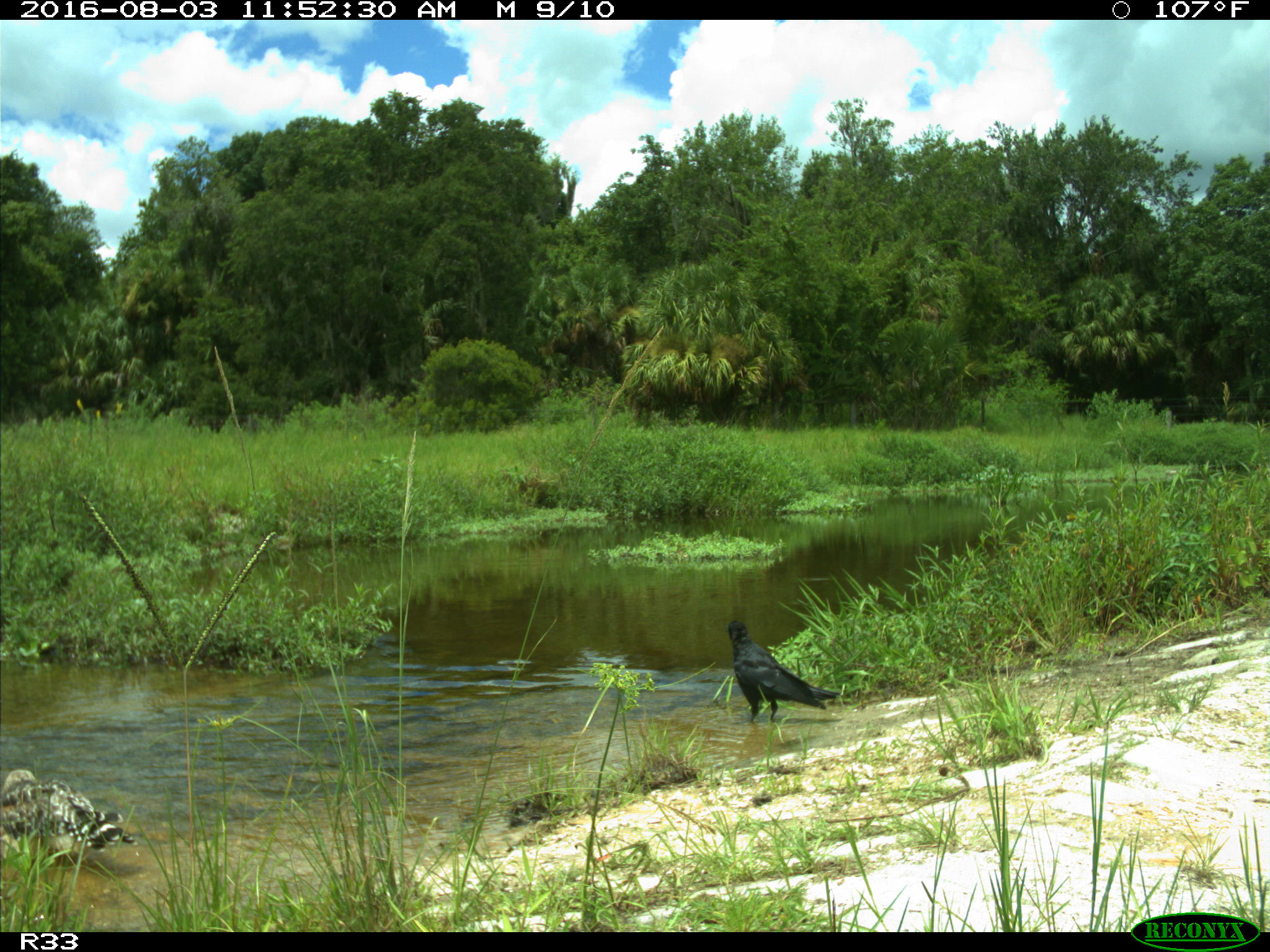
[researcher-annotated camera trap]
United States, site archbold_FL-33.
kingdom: Animalia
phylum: Chordata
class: Aves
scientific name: Aves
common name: birds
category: unidentified bird